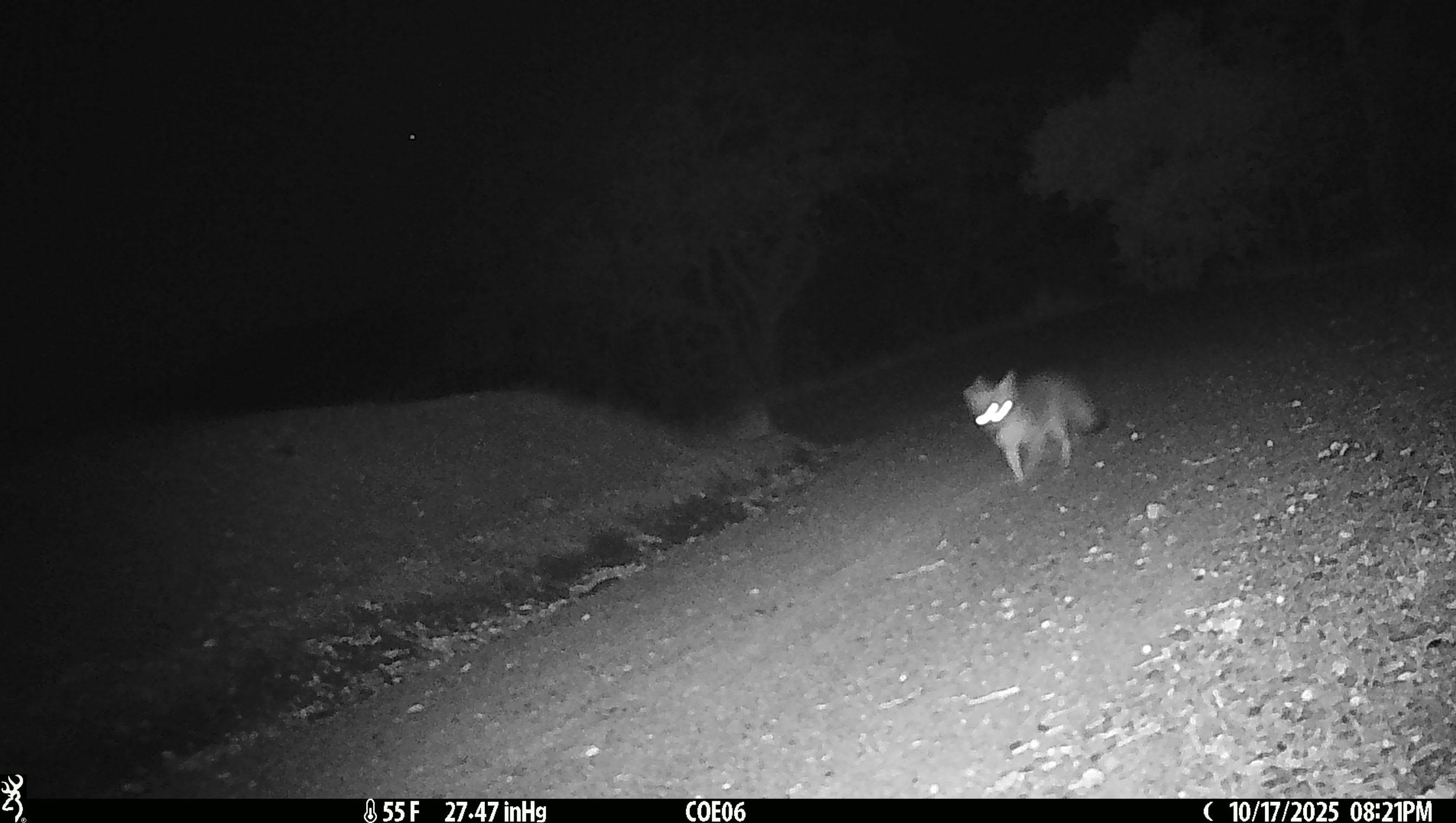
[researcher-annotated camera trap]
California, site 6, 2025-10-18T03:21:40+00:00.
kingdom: Animalia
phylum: Chordata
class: Mammalia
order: Carnivora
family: Canidae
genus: Urocyon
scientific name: Urocyon cinereoargenteus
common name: gray fox